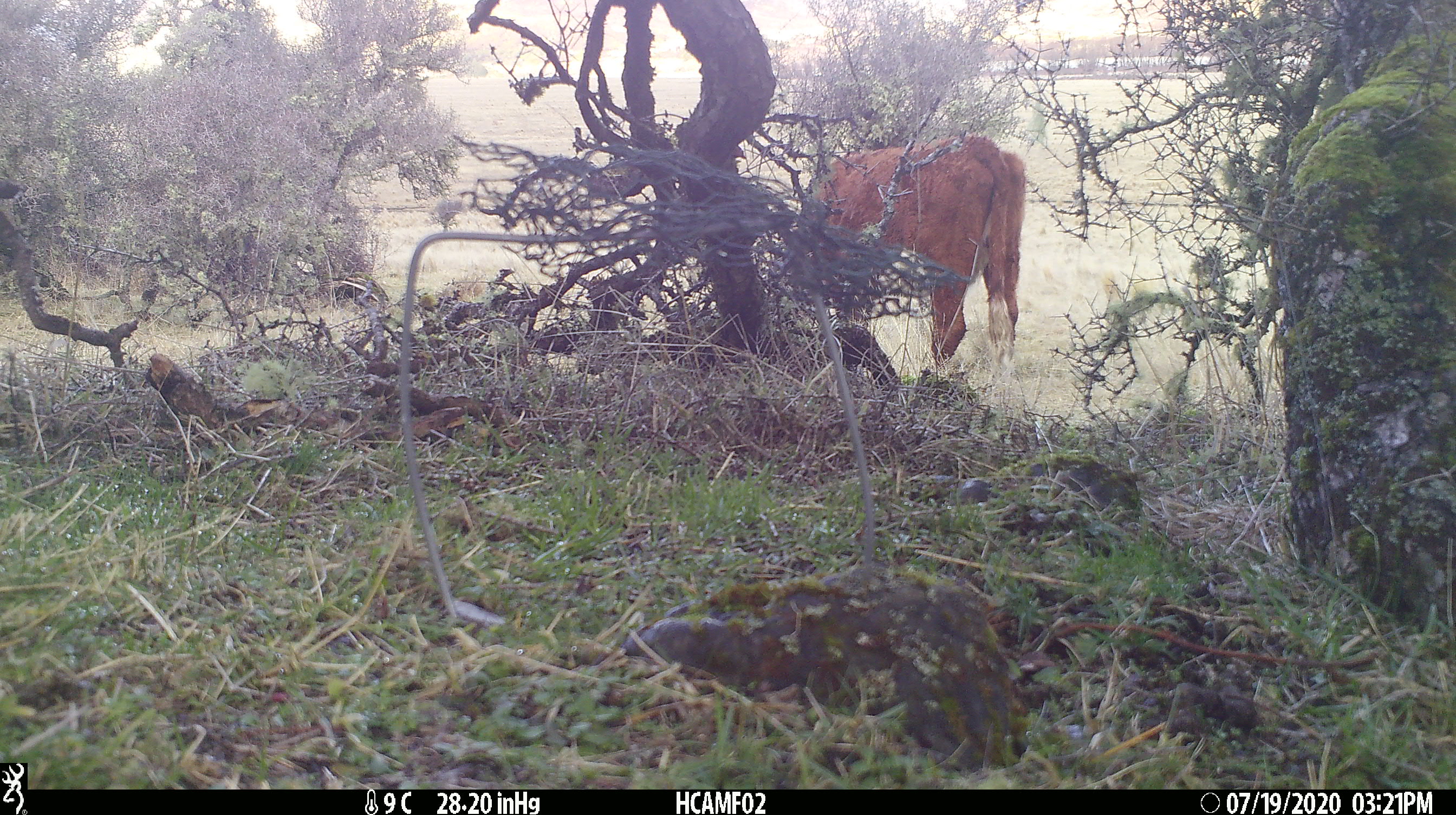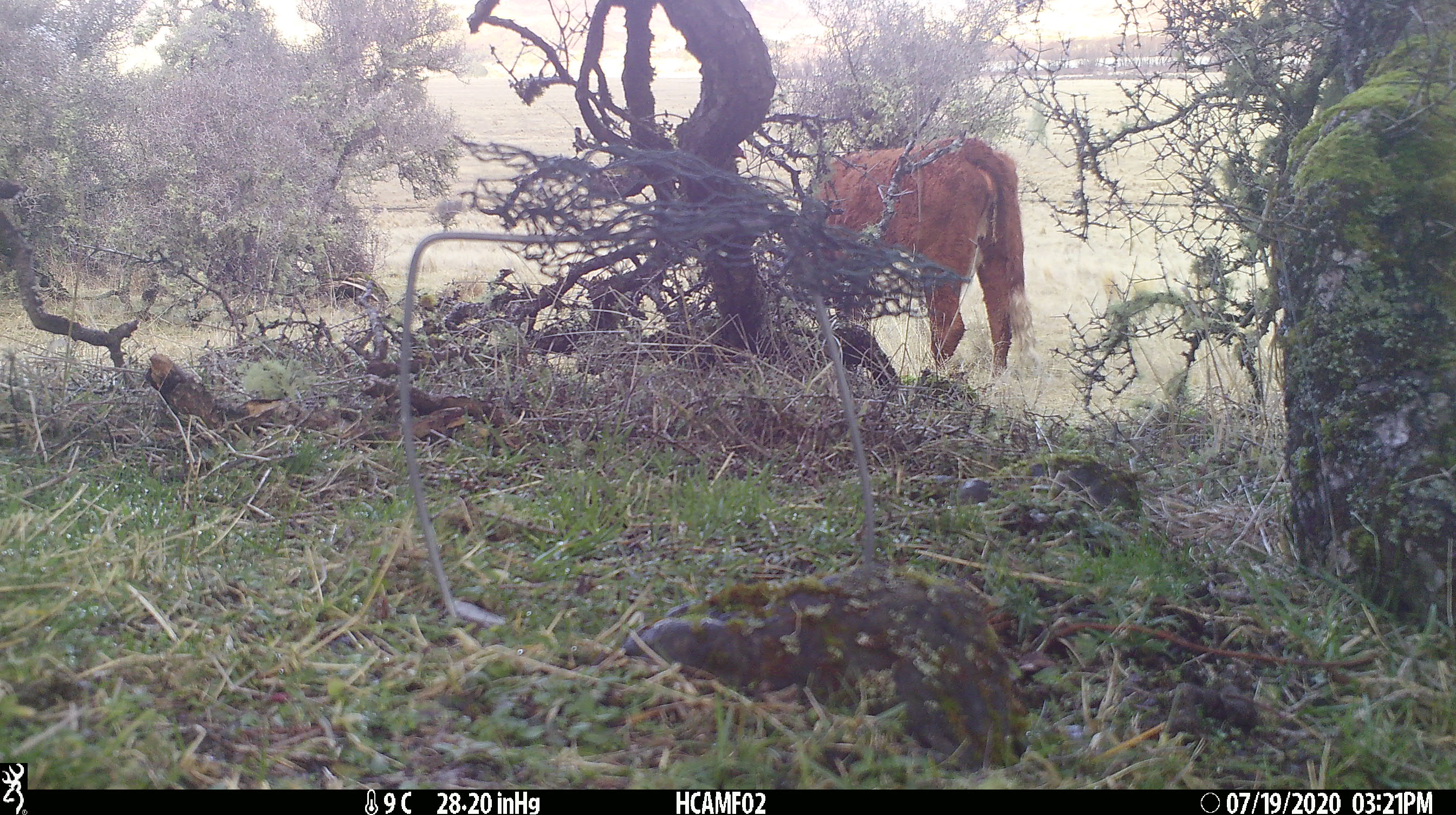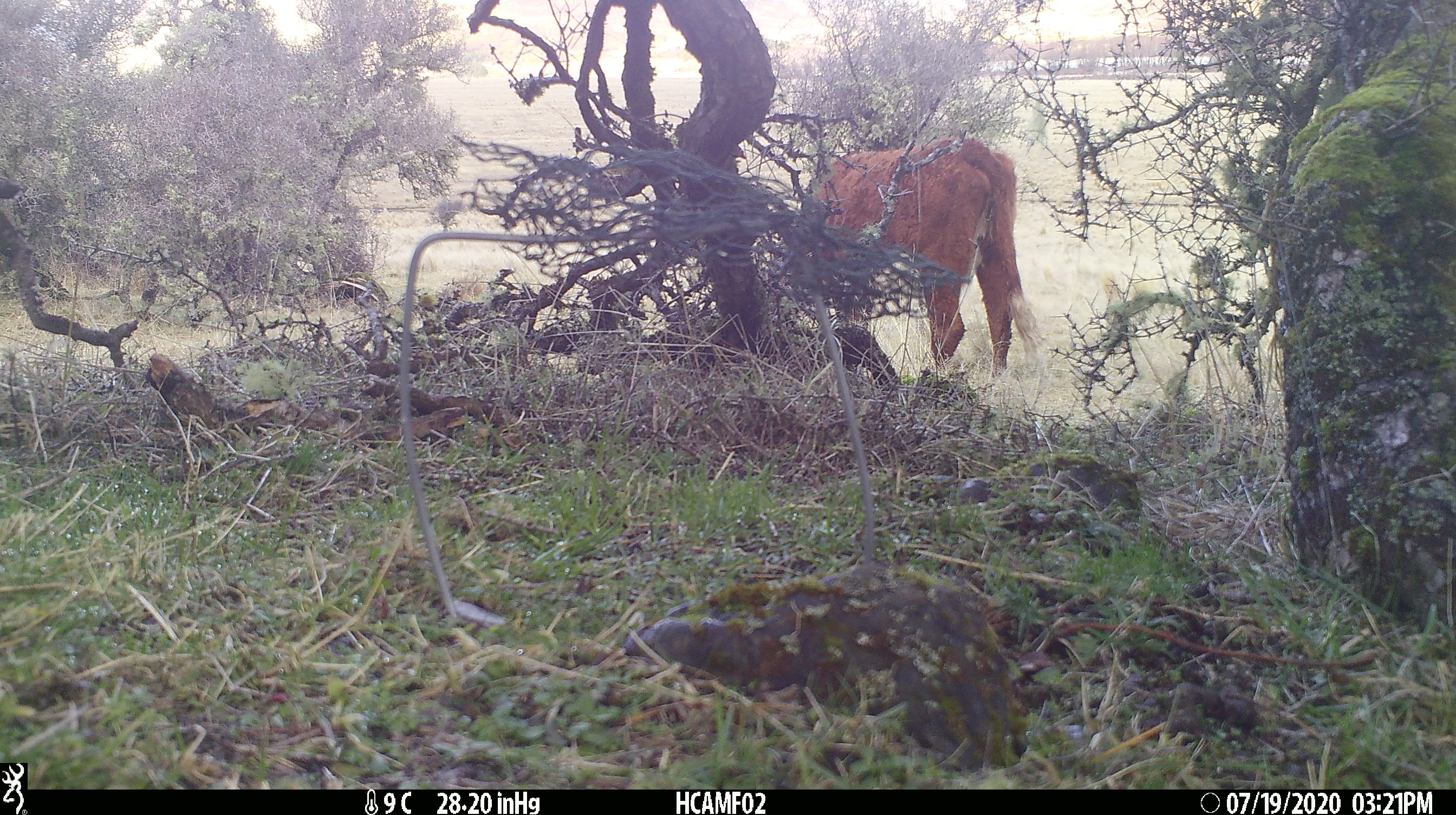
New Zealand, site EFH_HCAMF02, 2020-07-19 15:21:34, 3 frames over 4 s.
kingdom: Animalia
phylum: Chordata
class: Mammalia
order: Artiodactyla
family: Bovidae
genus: Bos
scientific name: Bos taurus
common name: domestic cow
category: cow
Cow (domestic cow) (Bos taurus).